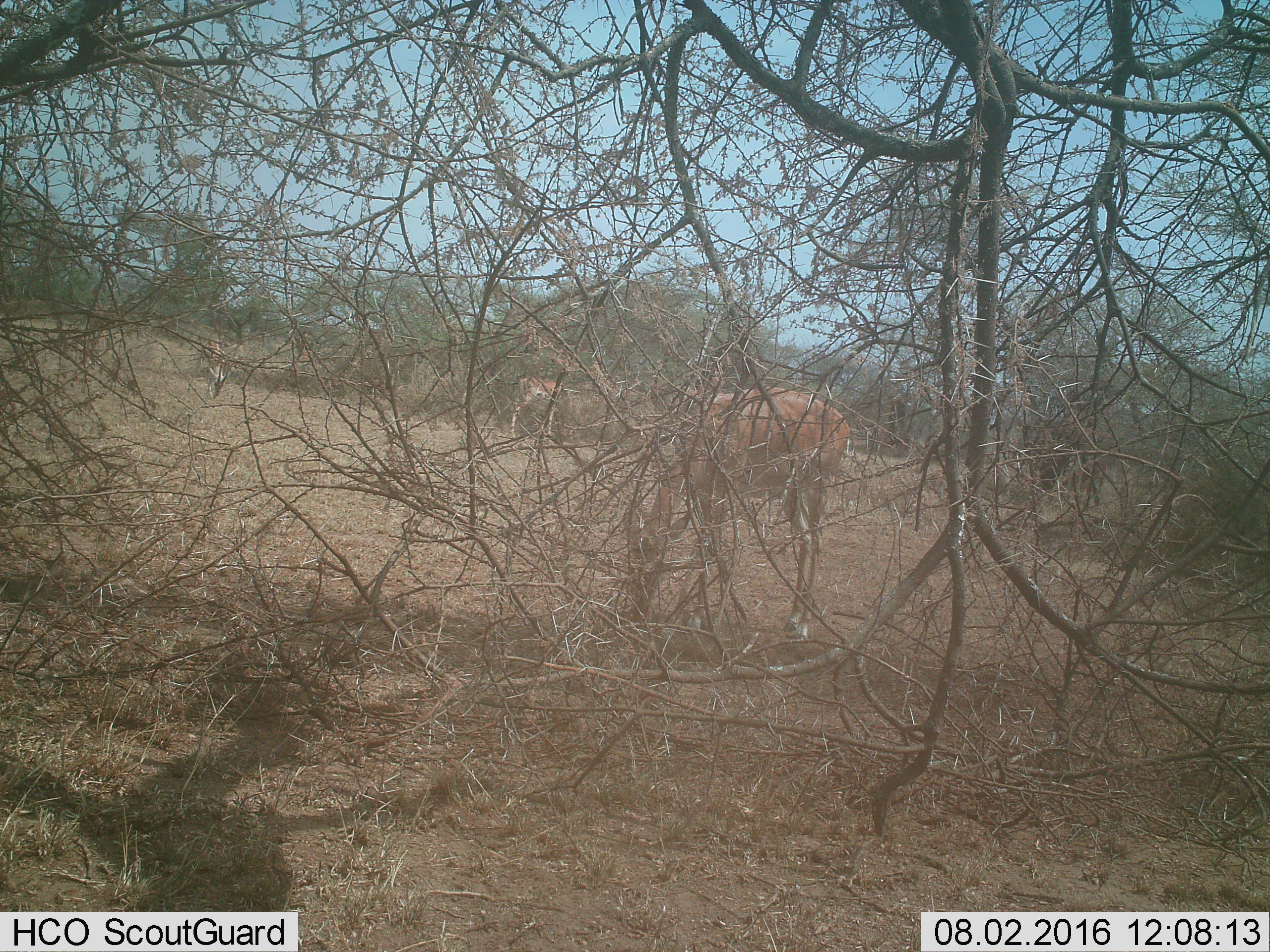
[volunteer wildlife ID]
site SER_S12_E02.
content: unidentified animal